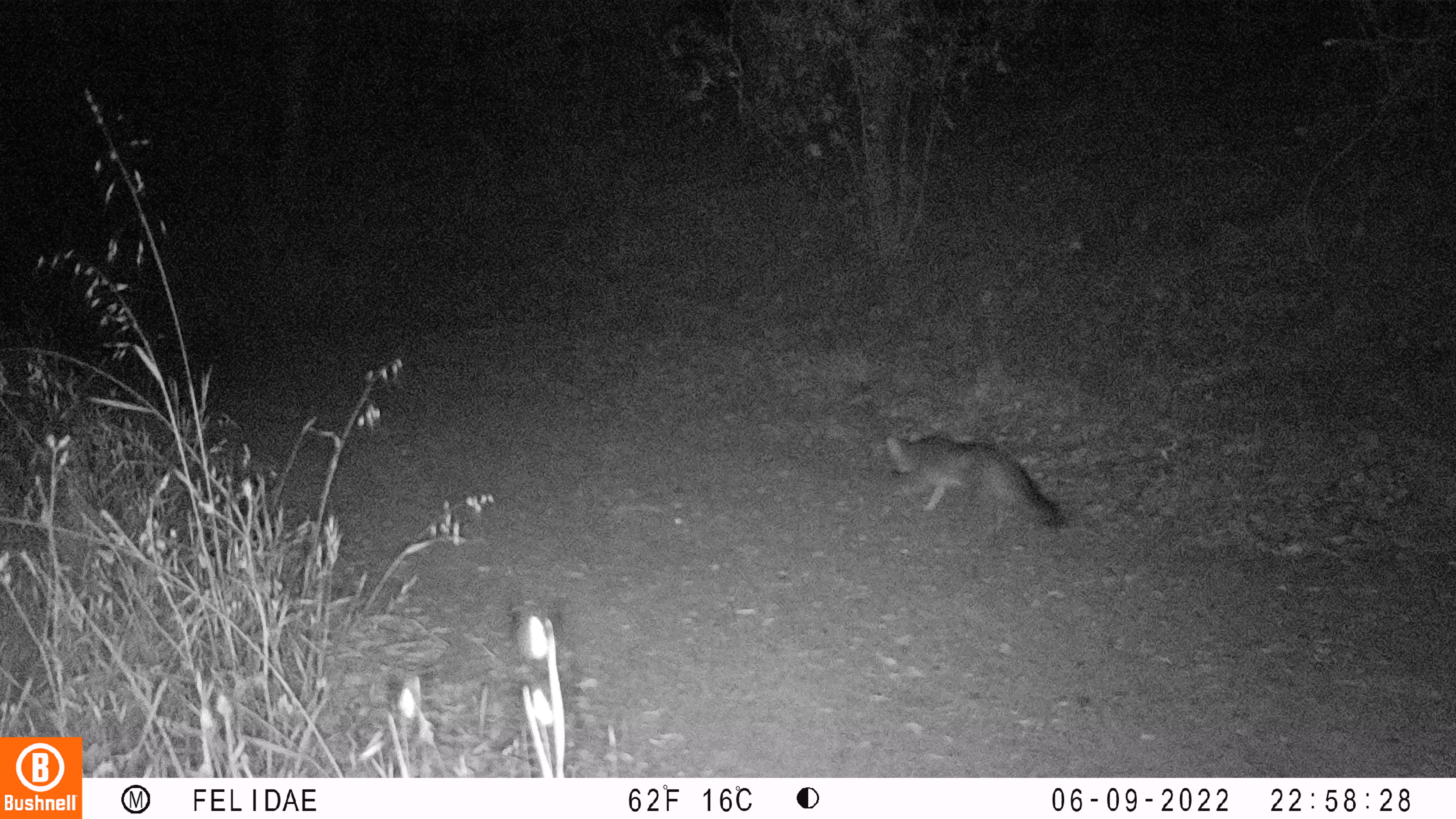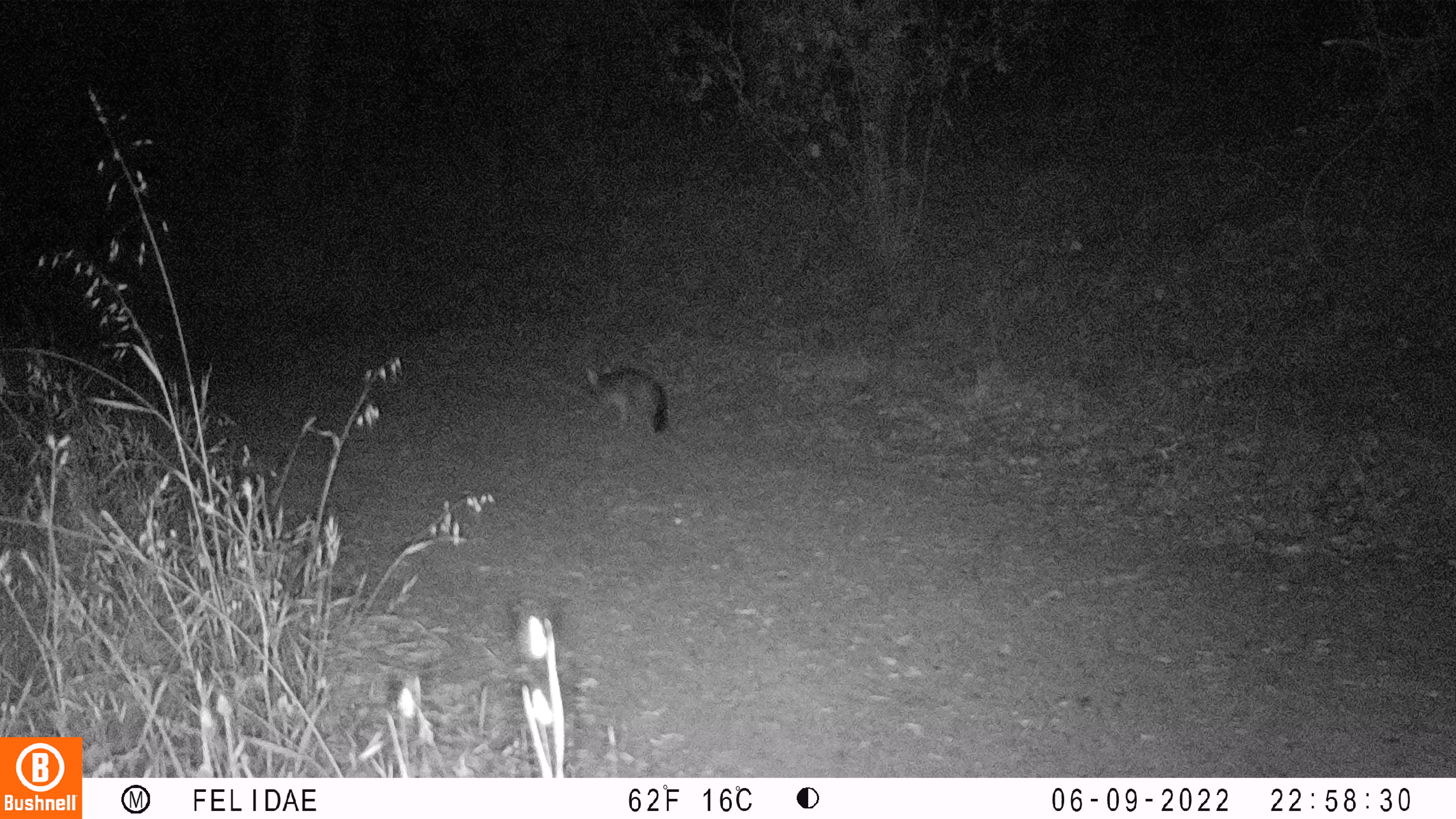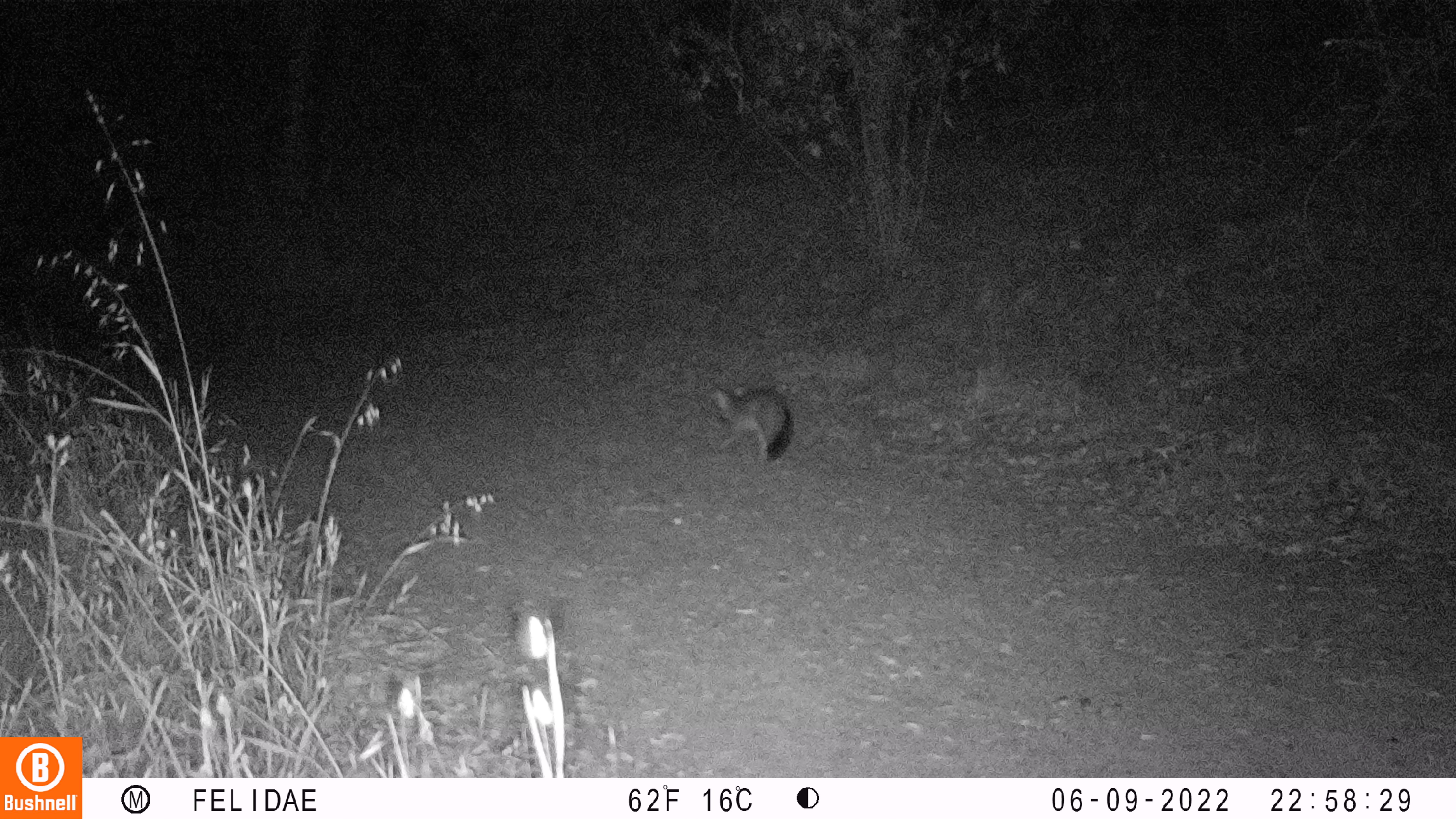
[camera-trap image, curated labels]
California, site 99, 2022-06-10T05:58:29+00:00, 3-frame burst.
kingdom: Animalia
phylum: Chordata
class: Mammalia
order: Carnivora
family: Canidae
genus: Urocyon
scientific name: Urocyon cinereoargenteus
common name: gray fox